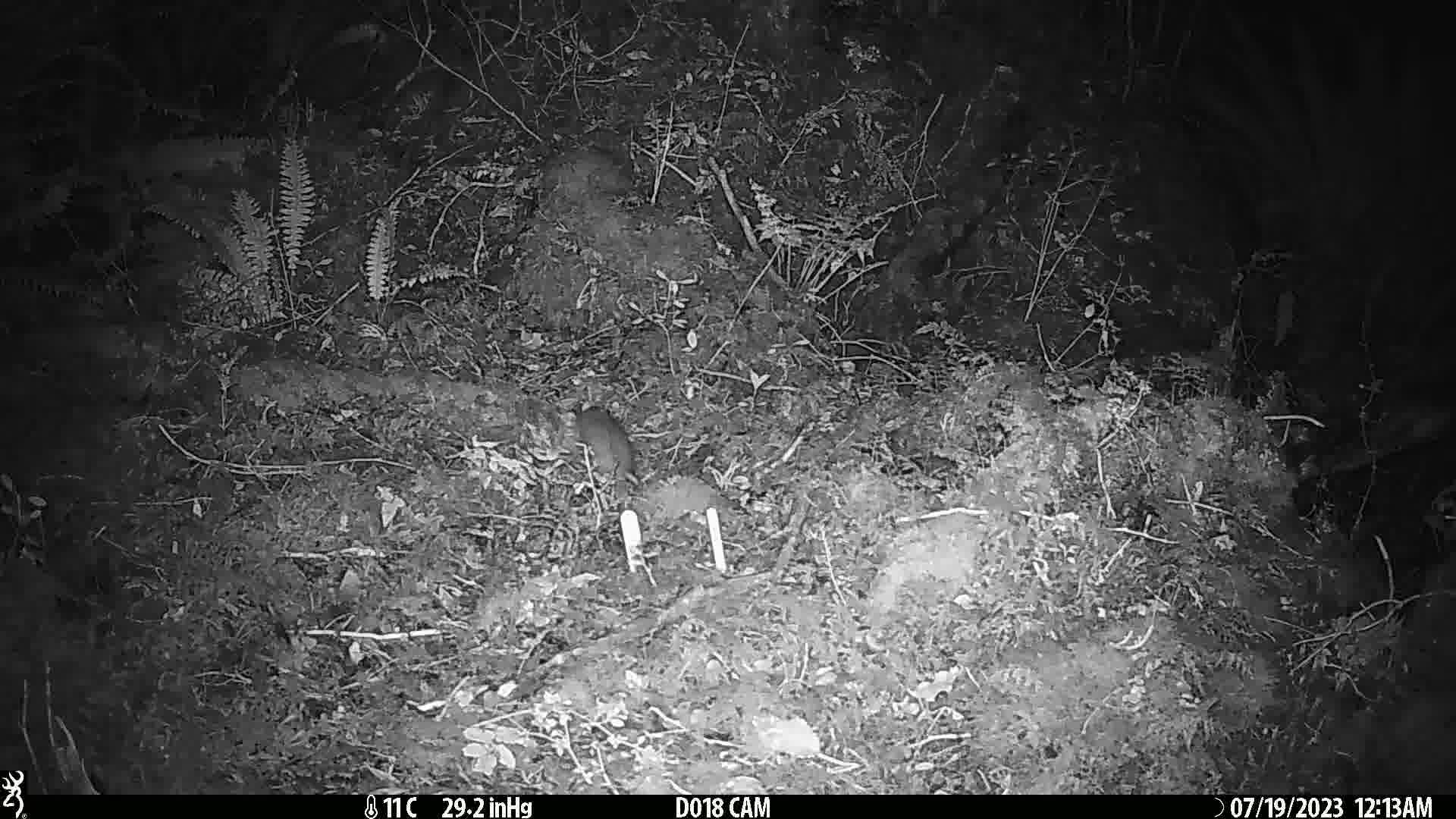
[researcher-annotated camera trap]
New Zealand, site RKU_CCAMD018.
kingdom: Animalia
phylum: Chordata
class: Mammalia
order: Rodentia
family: Muridae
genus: Rattus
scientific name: Rattus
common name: rat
Rat (Rattus).